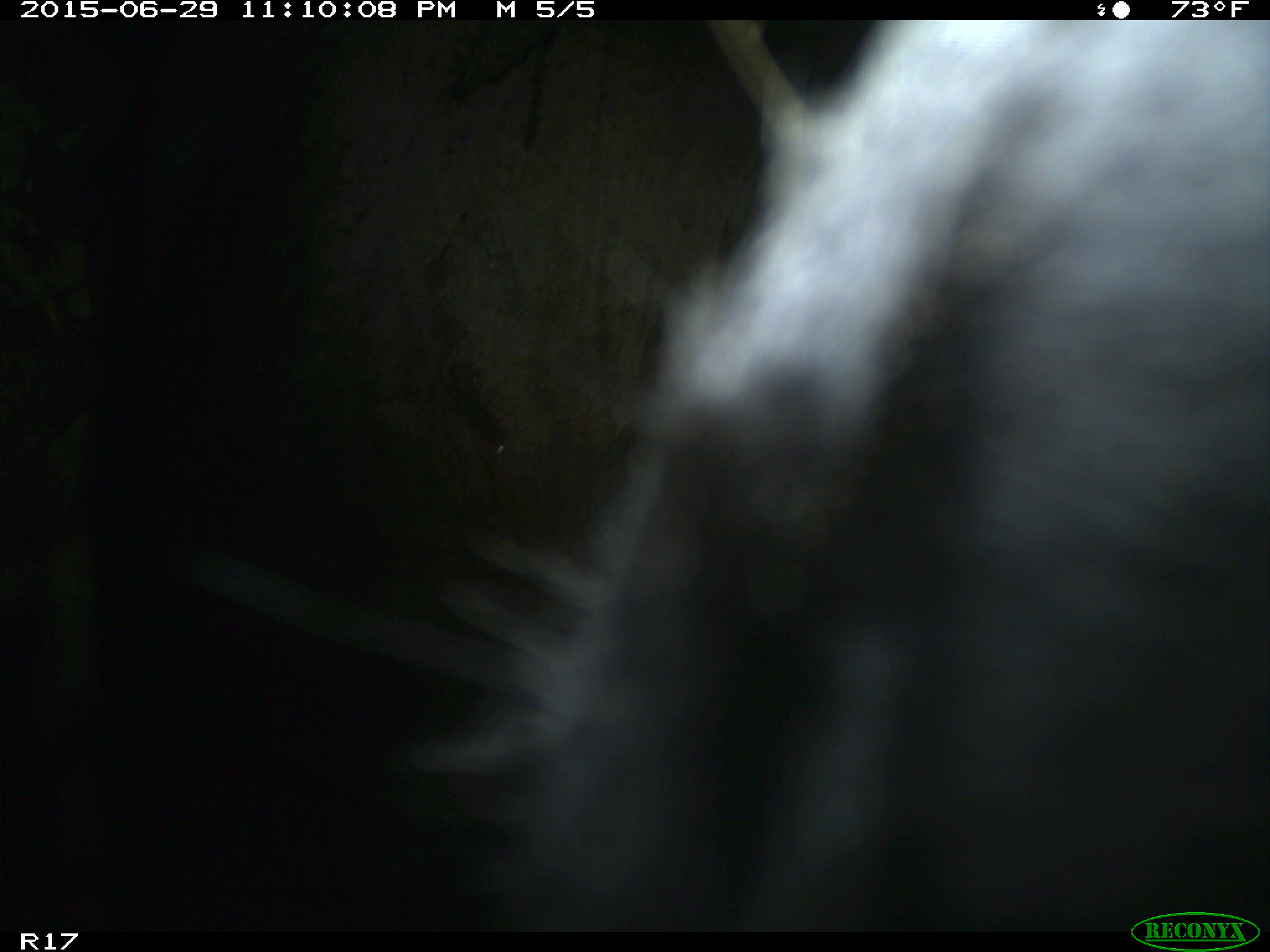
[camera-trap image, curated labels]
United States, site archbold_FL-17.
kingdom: Animalia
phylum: Chordata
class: Mammalia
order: Artiodactyla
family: Bovidae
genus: Bos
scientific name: Bos taurus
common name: domestic cow